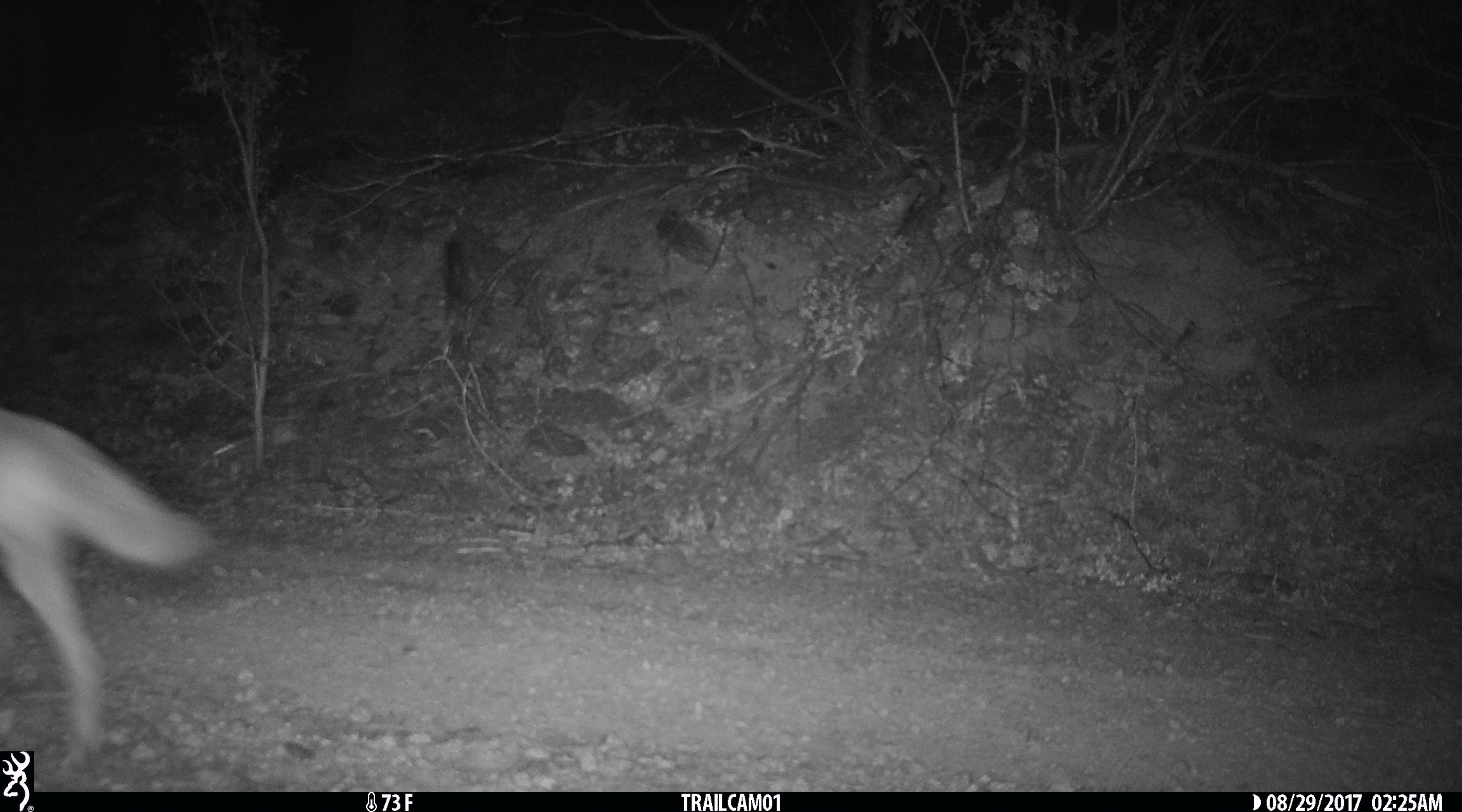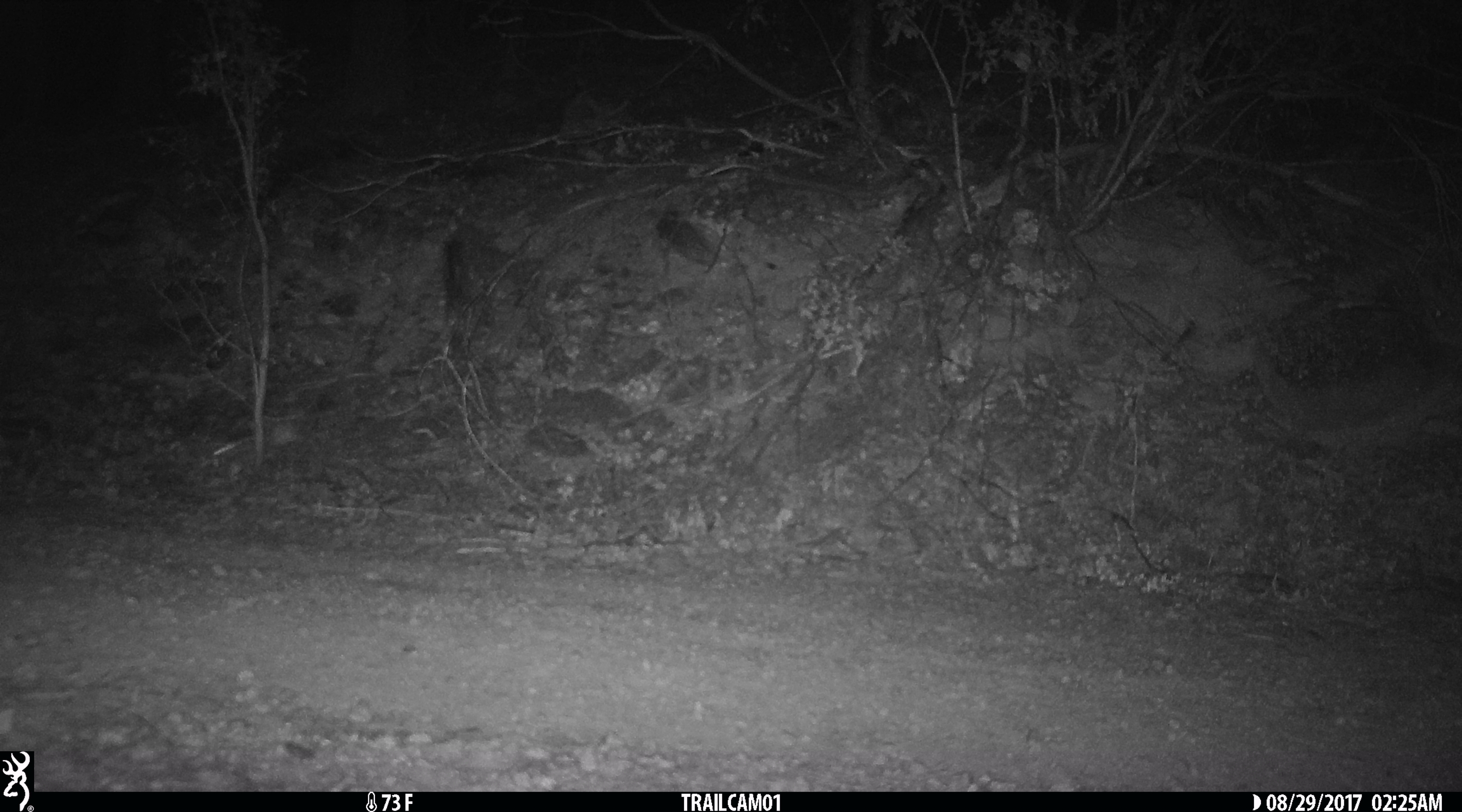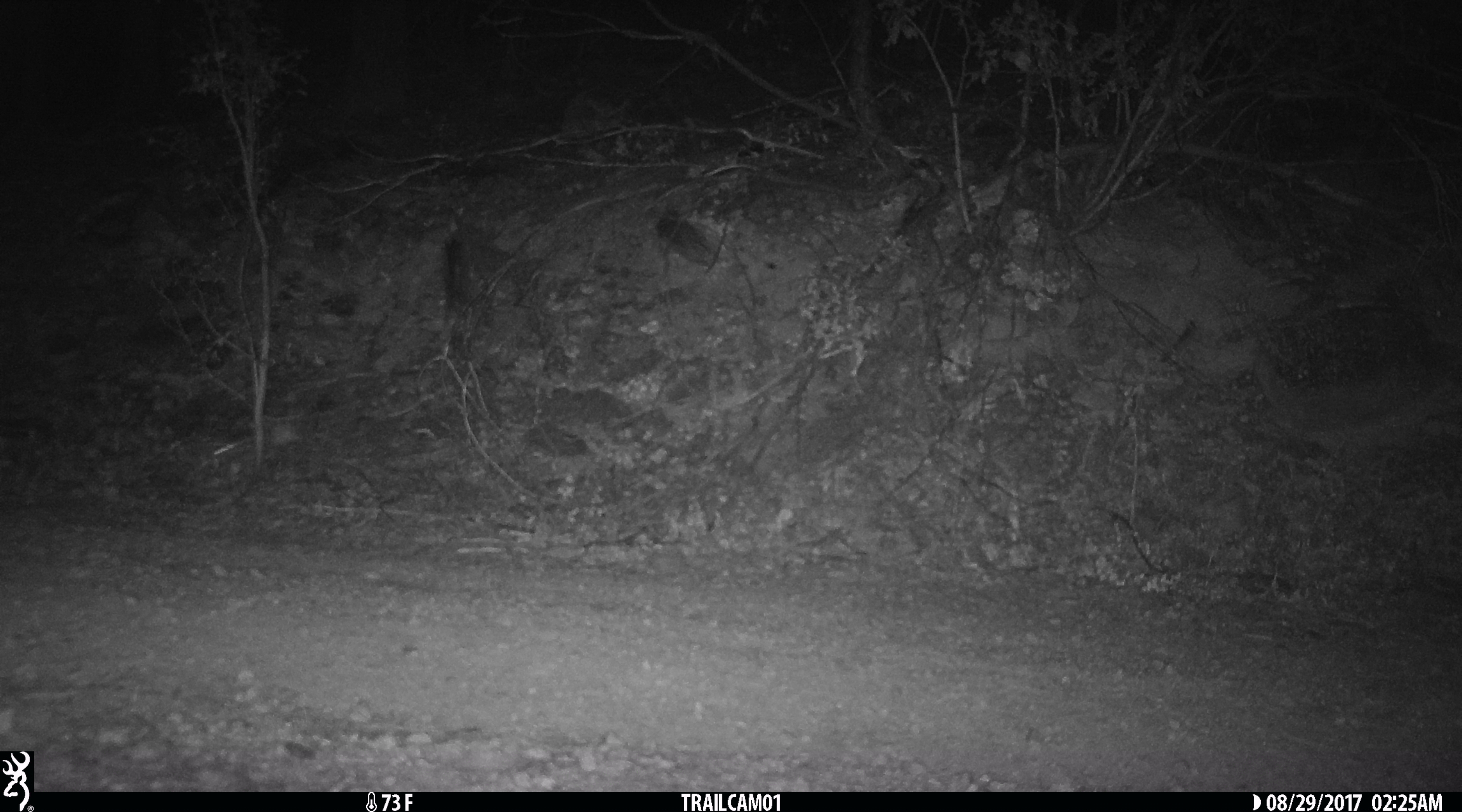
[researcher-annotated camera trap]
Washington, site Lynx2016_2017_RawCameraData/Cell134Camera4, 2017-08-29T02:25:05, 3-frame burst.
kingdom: Animalia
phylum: Chordata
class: Mammalia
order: Carnivora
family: Canidae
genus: Canis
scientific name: Canis latrans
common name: coyote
Canis latrans (coyote). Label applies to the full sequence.